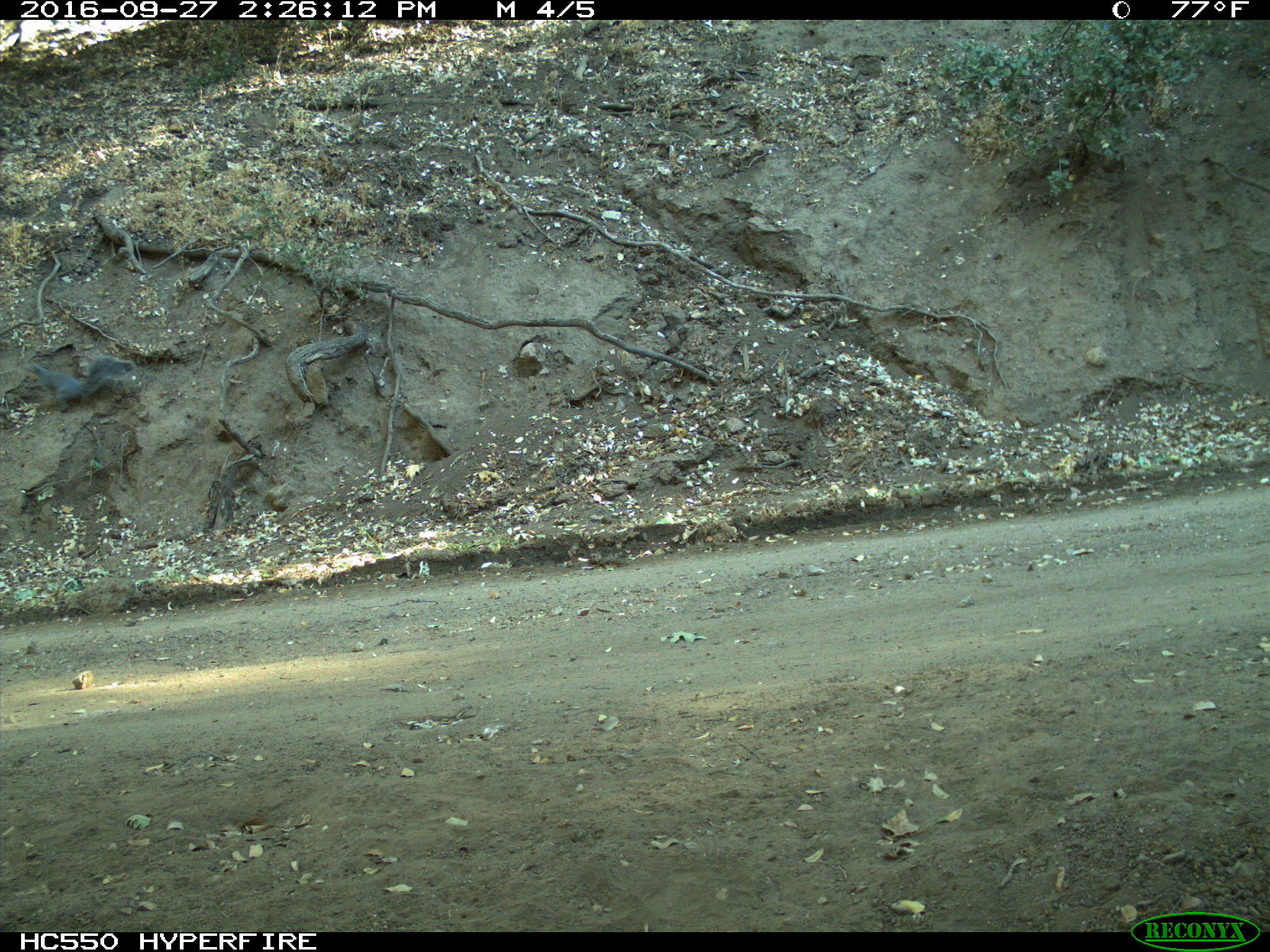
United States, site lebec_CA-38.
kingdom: Animalia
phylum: Chordata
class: Mammalia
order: Rodentia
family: Sciuridae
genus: Sciurus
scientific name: Sciurus carolinensis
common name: eastern gray squirrel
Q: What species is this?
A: Sciurus carolinensis (eastern gray squirrel).